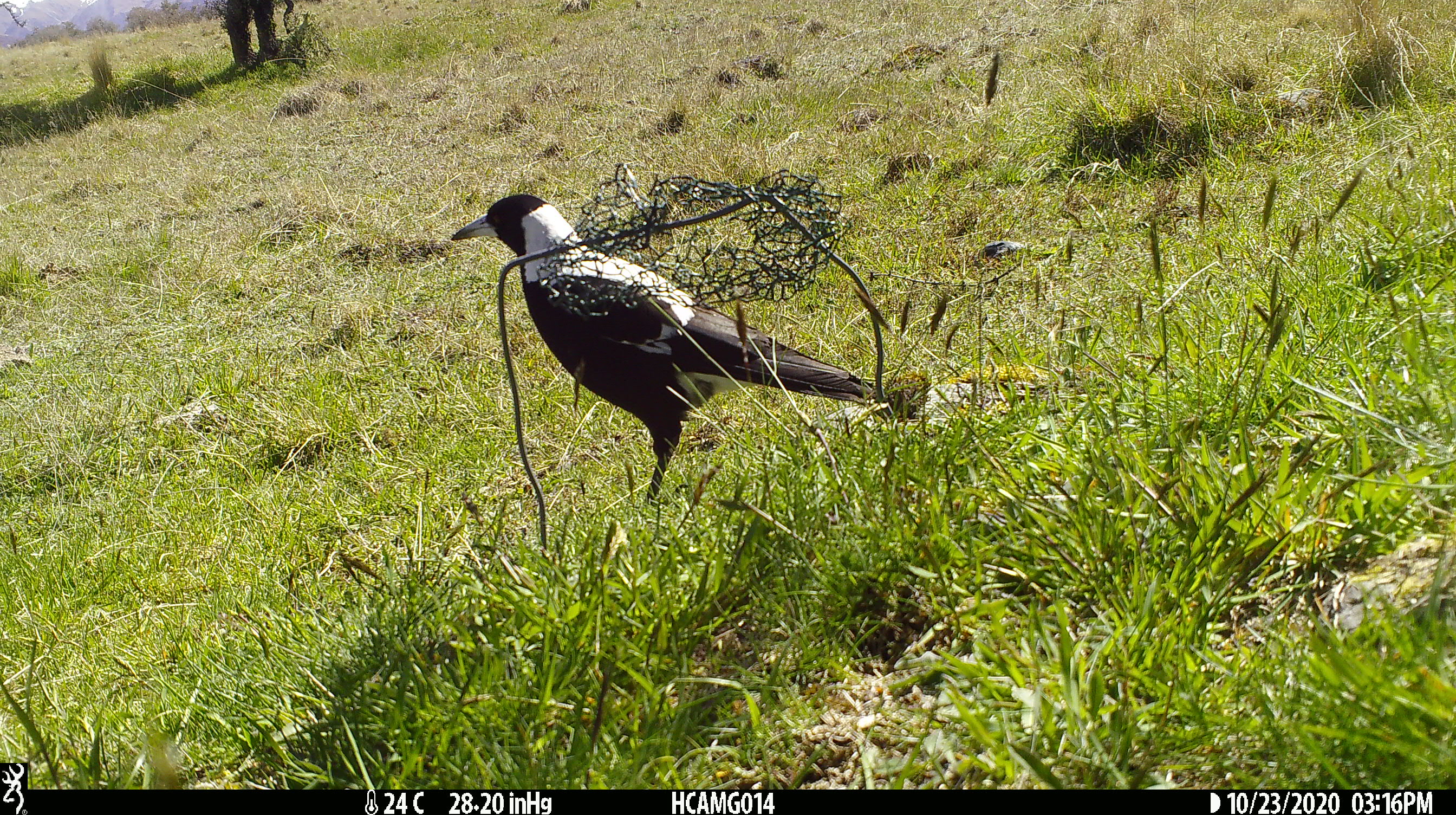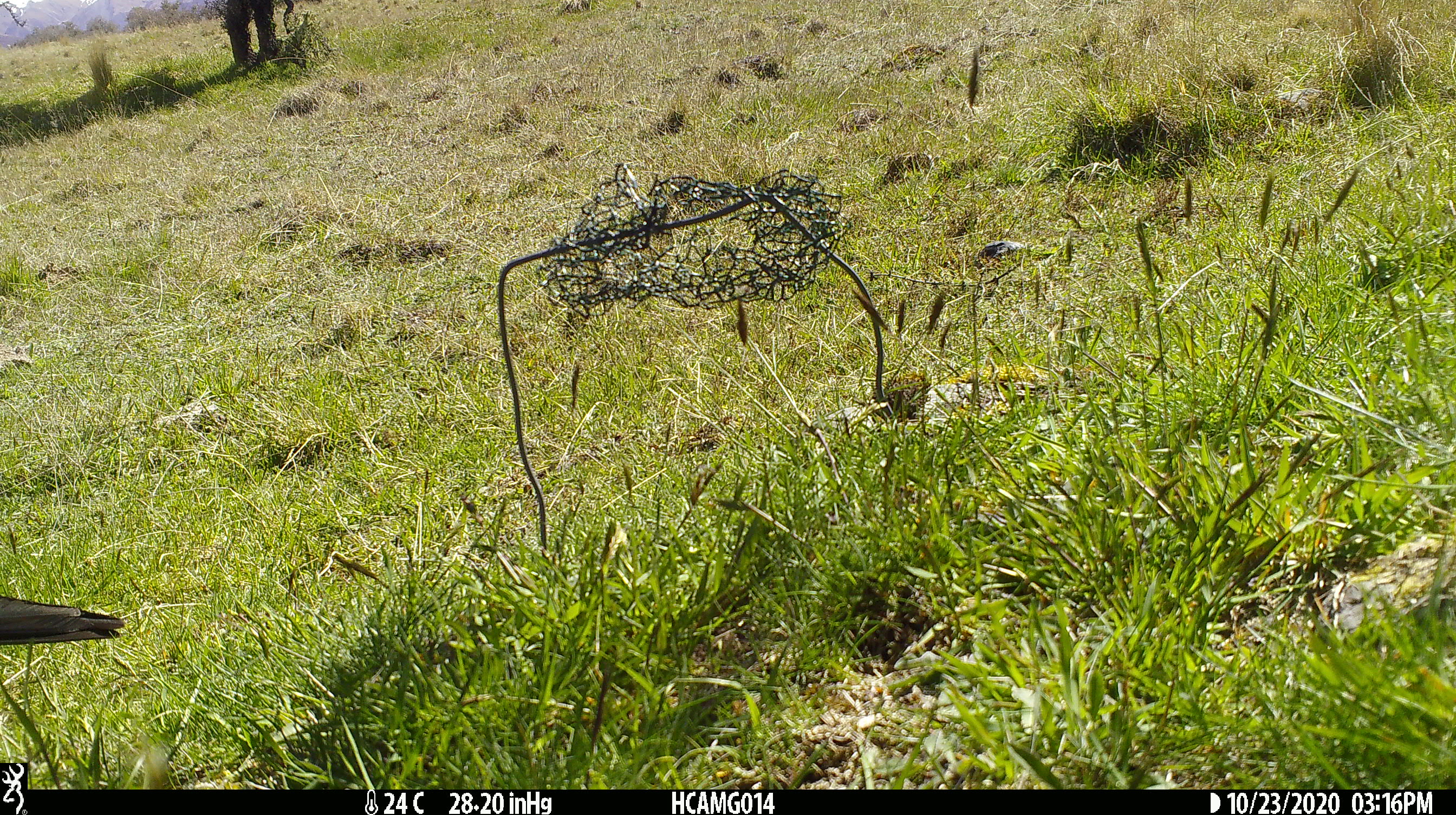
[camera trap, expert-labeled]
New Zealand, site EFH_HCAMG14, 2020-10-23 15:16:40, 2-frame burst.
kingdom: Animalia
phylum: Chordata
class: Aves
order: Passeriformes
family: Artamidae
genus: Gymnorhina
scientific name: Gymnorhina tibicen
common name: australian magpie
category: magpie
Magpie (australian magpie) (Gymnorhina tibicen).